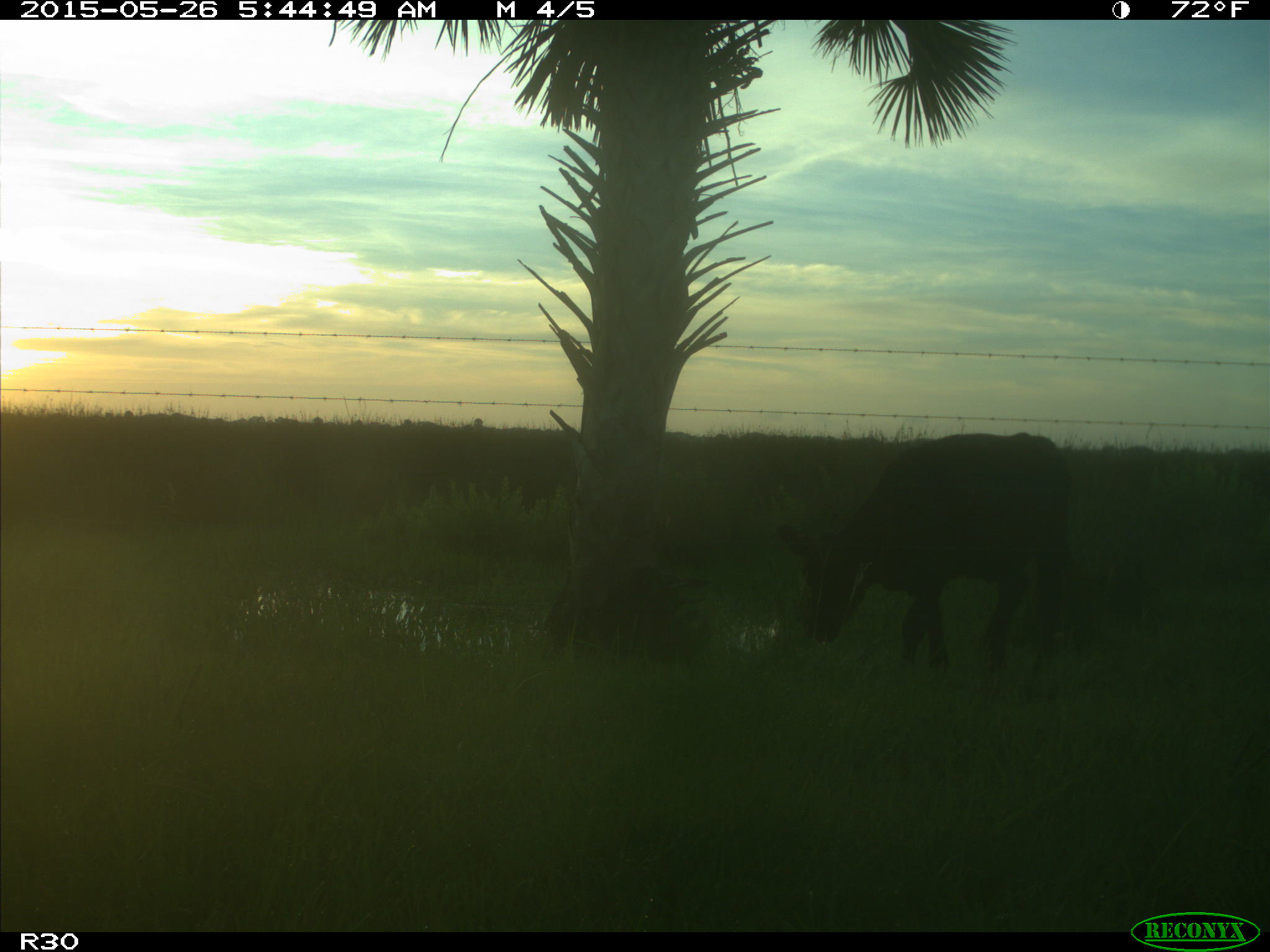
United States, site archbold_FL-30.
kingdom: Animalia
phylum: Chordata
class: Mammalia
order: Artiodactyla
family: Bovidae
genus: Bos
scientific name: Bos taurus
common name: domestic cow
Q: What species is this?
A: Bos taurus (domestic cow).